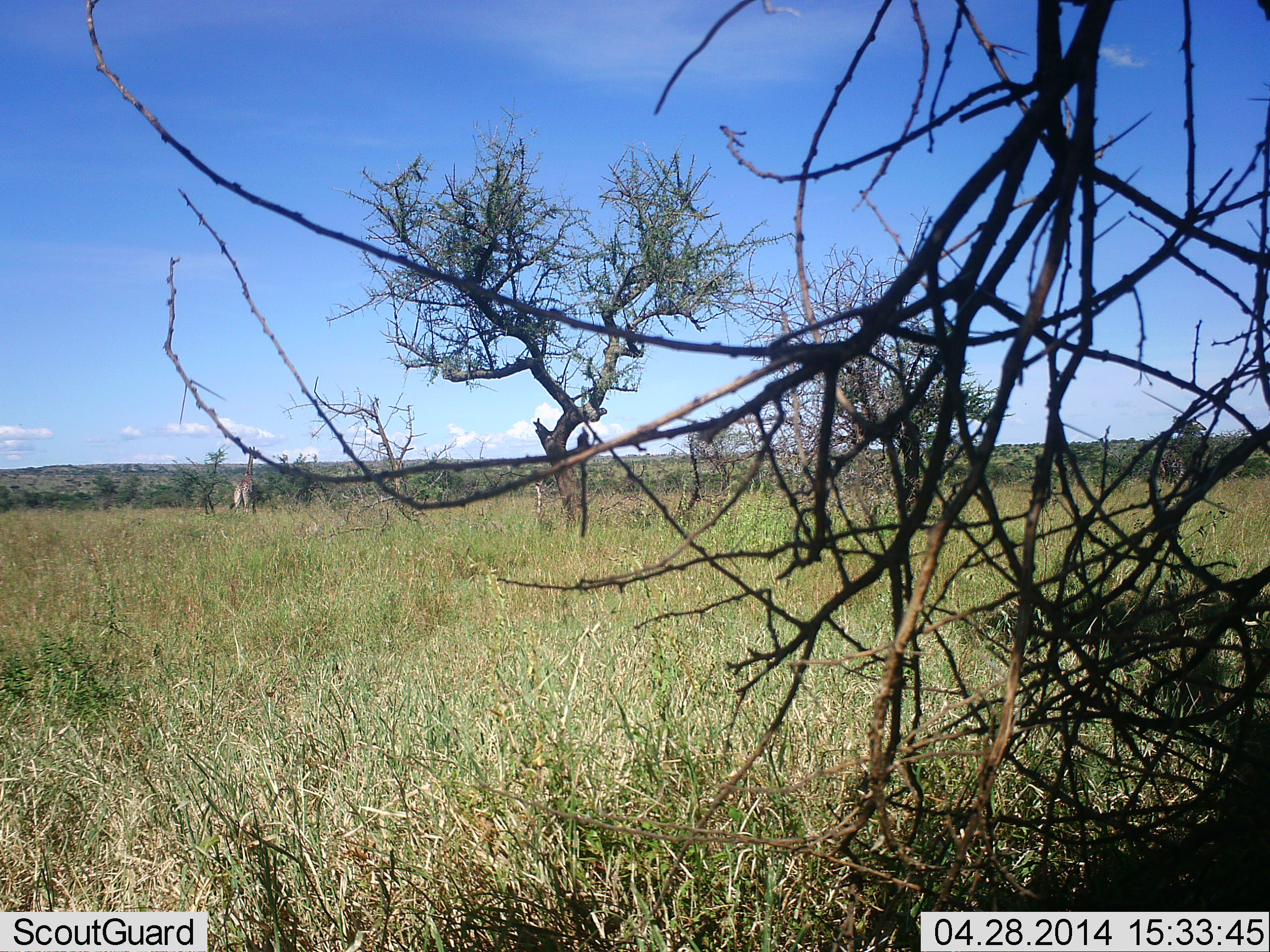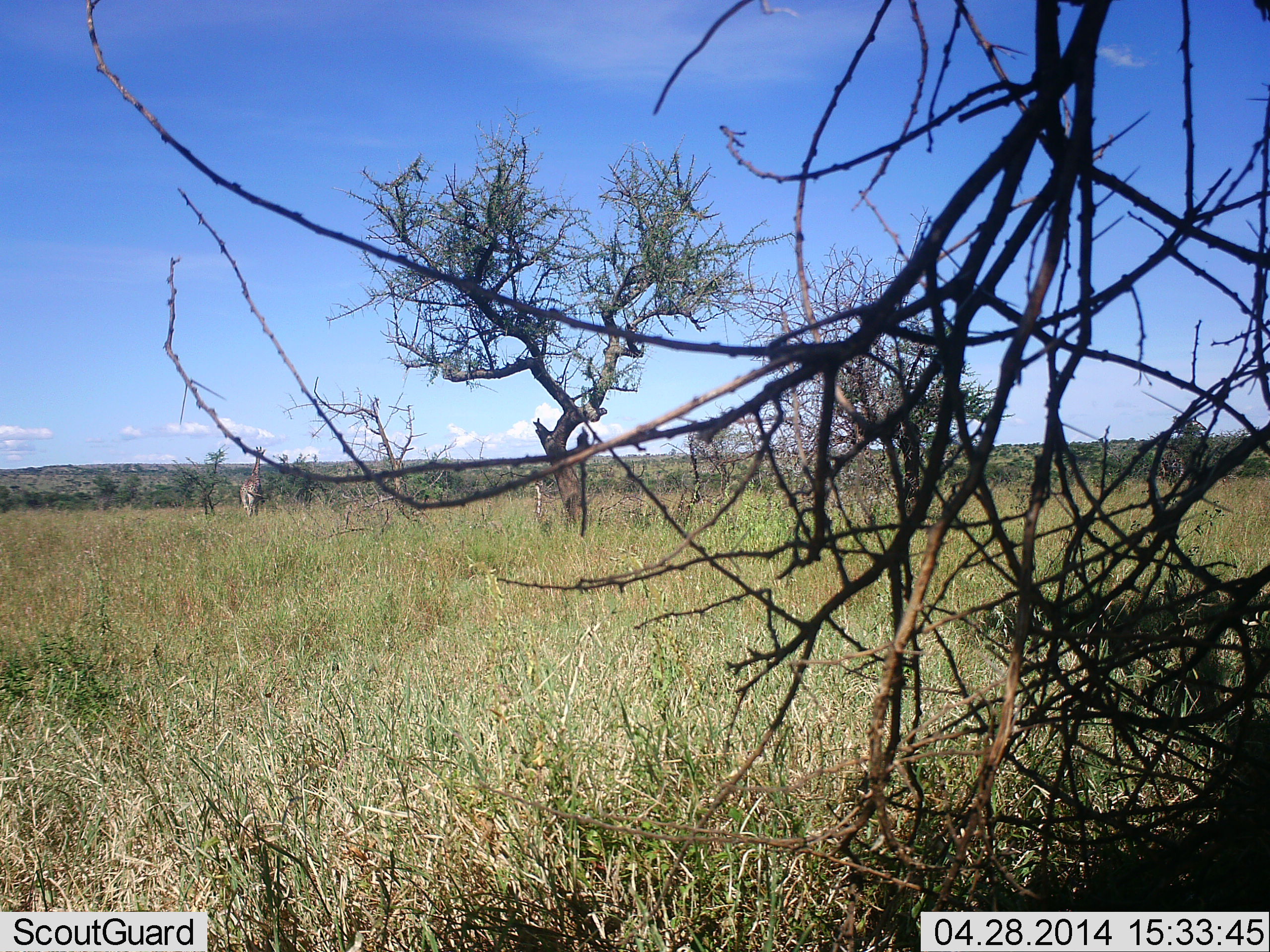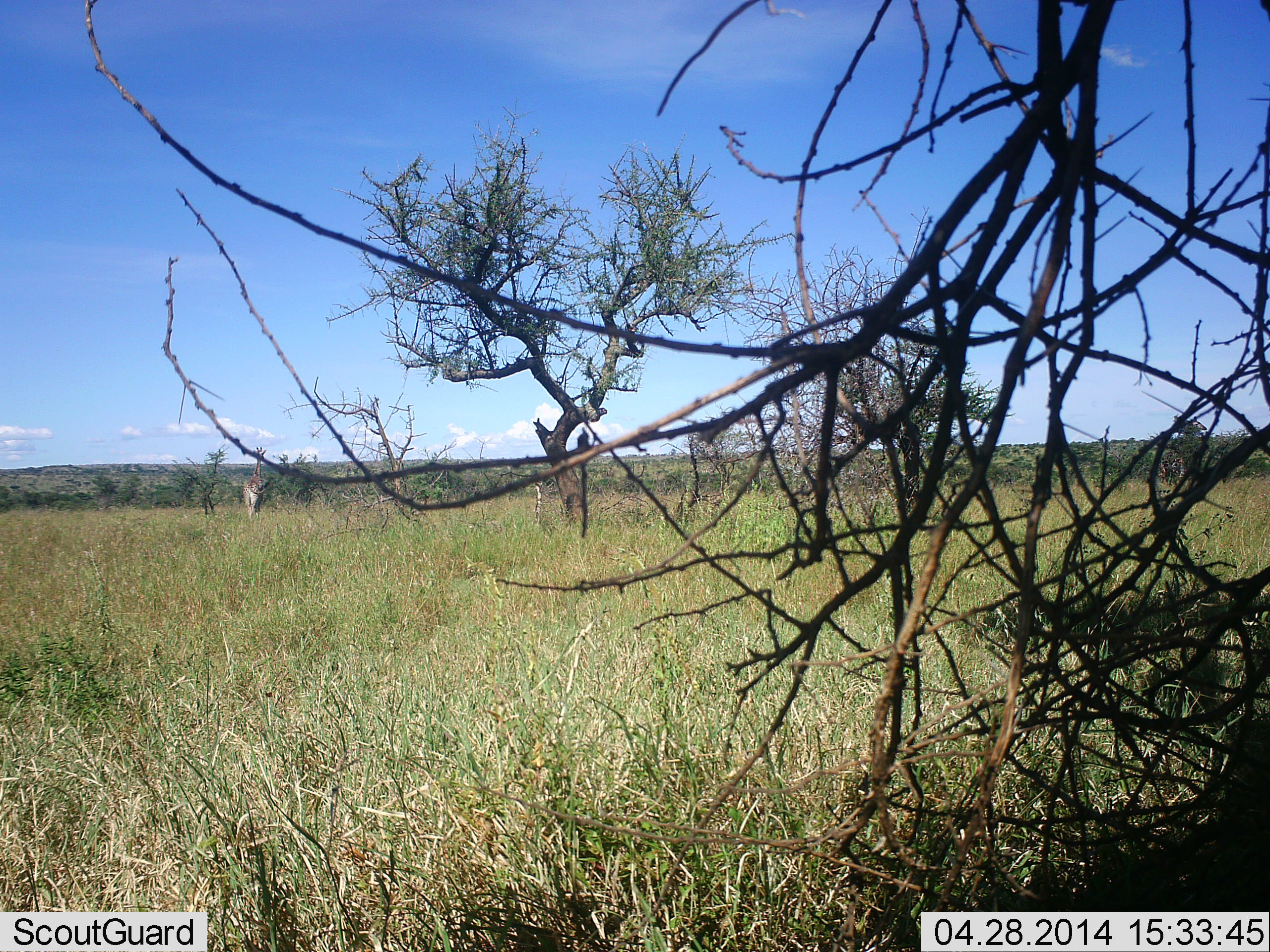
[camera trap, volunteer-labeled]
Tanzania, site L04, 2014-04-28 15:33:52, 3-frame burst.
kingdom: Animalia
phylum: Chordata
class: Mammalia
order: Artiodactyla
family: Giraffidae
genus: Giraffa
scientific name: Giraffa camelopardalis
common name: giraffe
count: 1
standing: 20%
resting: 0%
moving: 80%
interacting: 0%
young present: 0%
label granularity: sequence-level